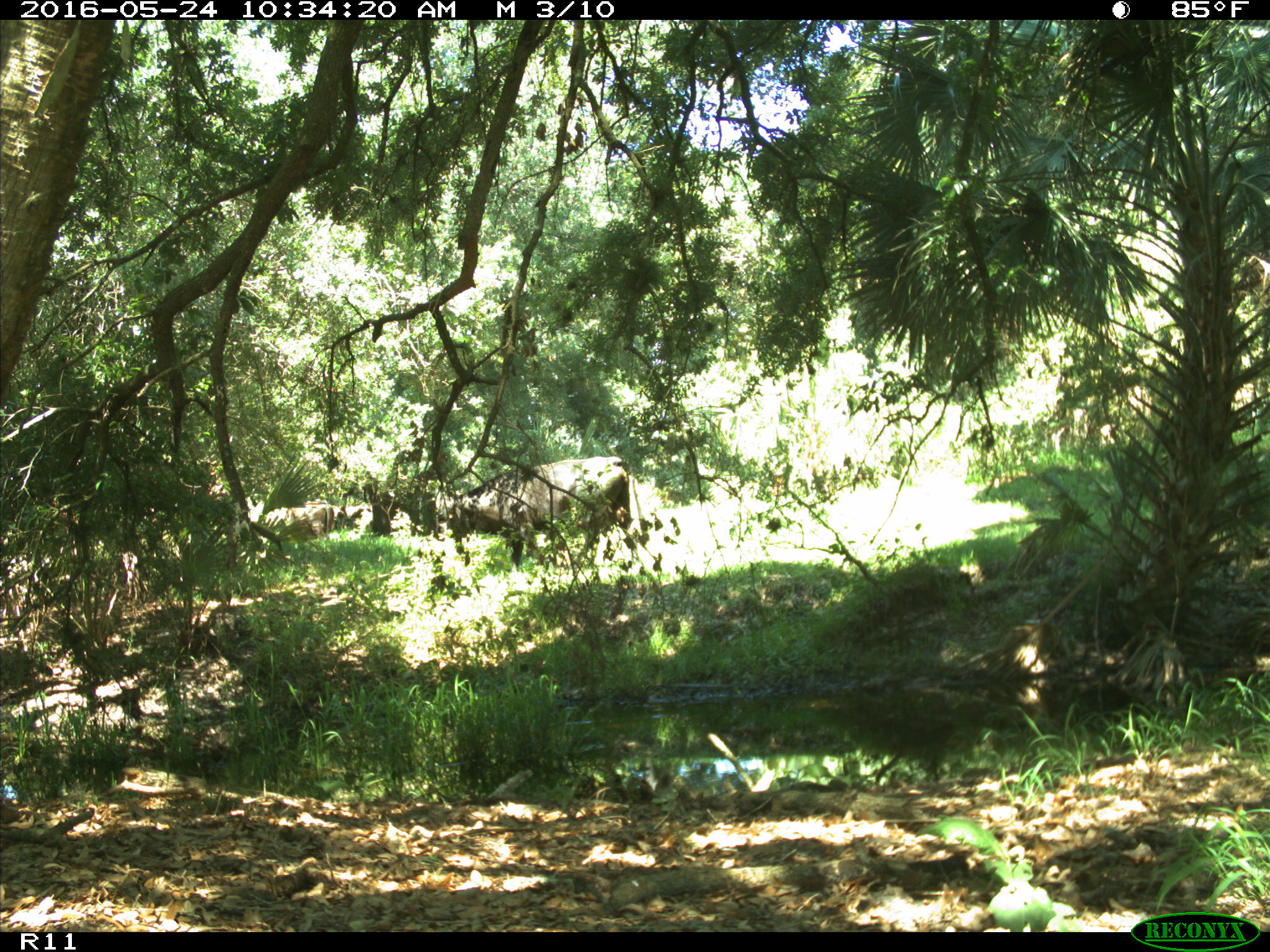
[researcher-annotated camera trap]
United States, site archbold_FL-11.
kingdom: Animalia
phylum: Chordata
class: Mammalia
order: Artiodactyla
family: Bovidae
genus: Bos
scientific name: Bos taurus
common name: domestic cow